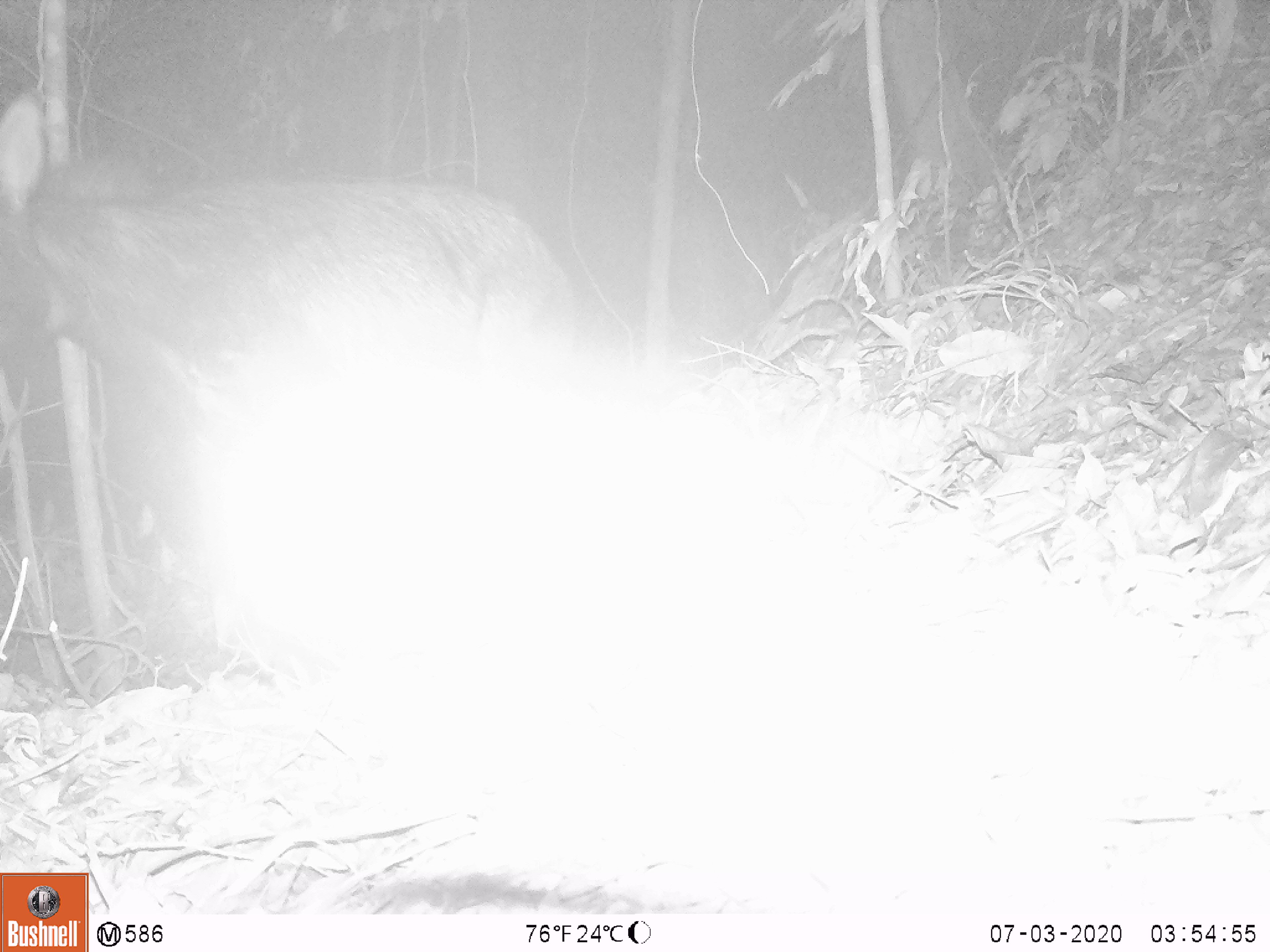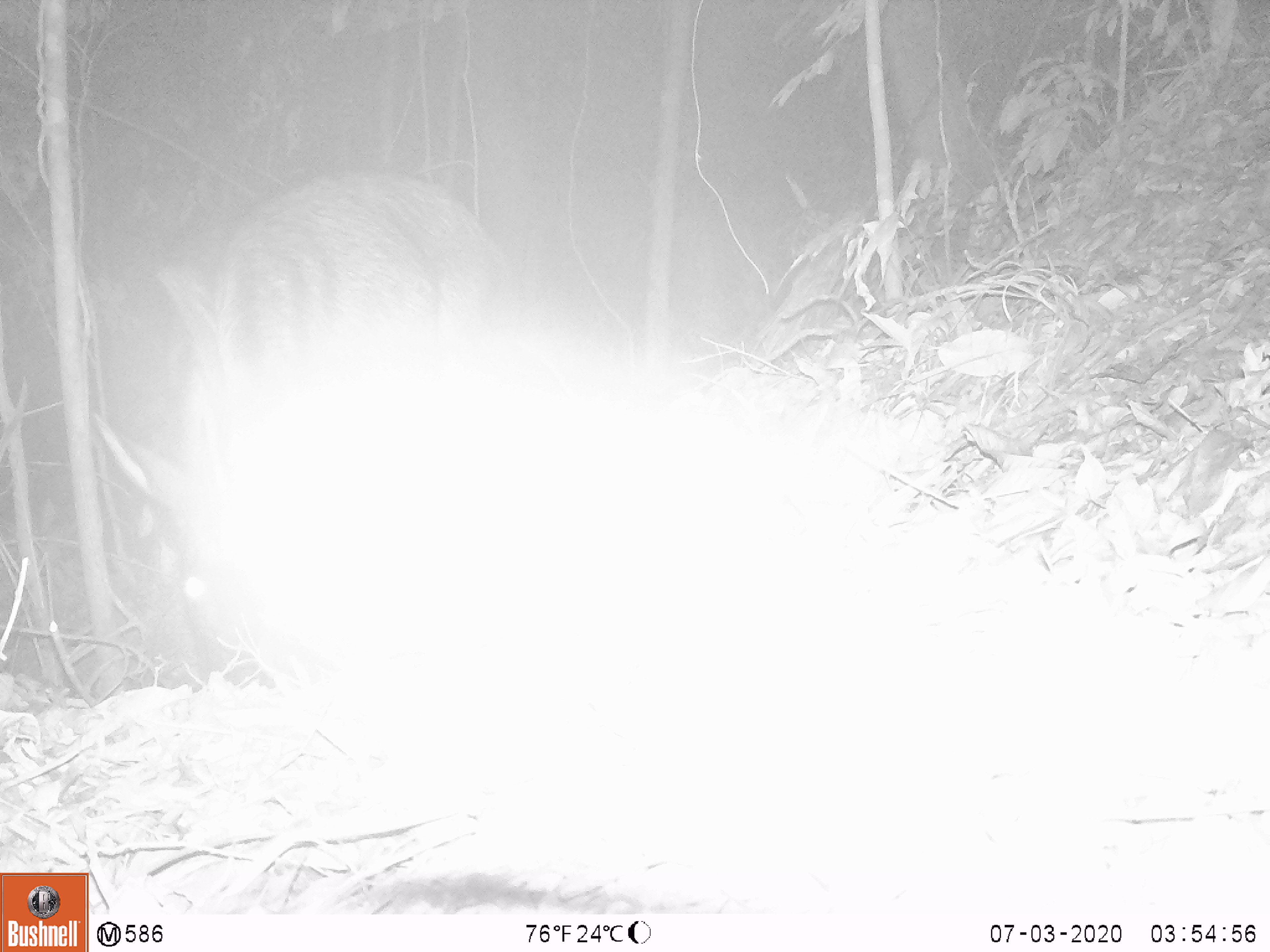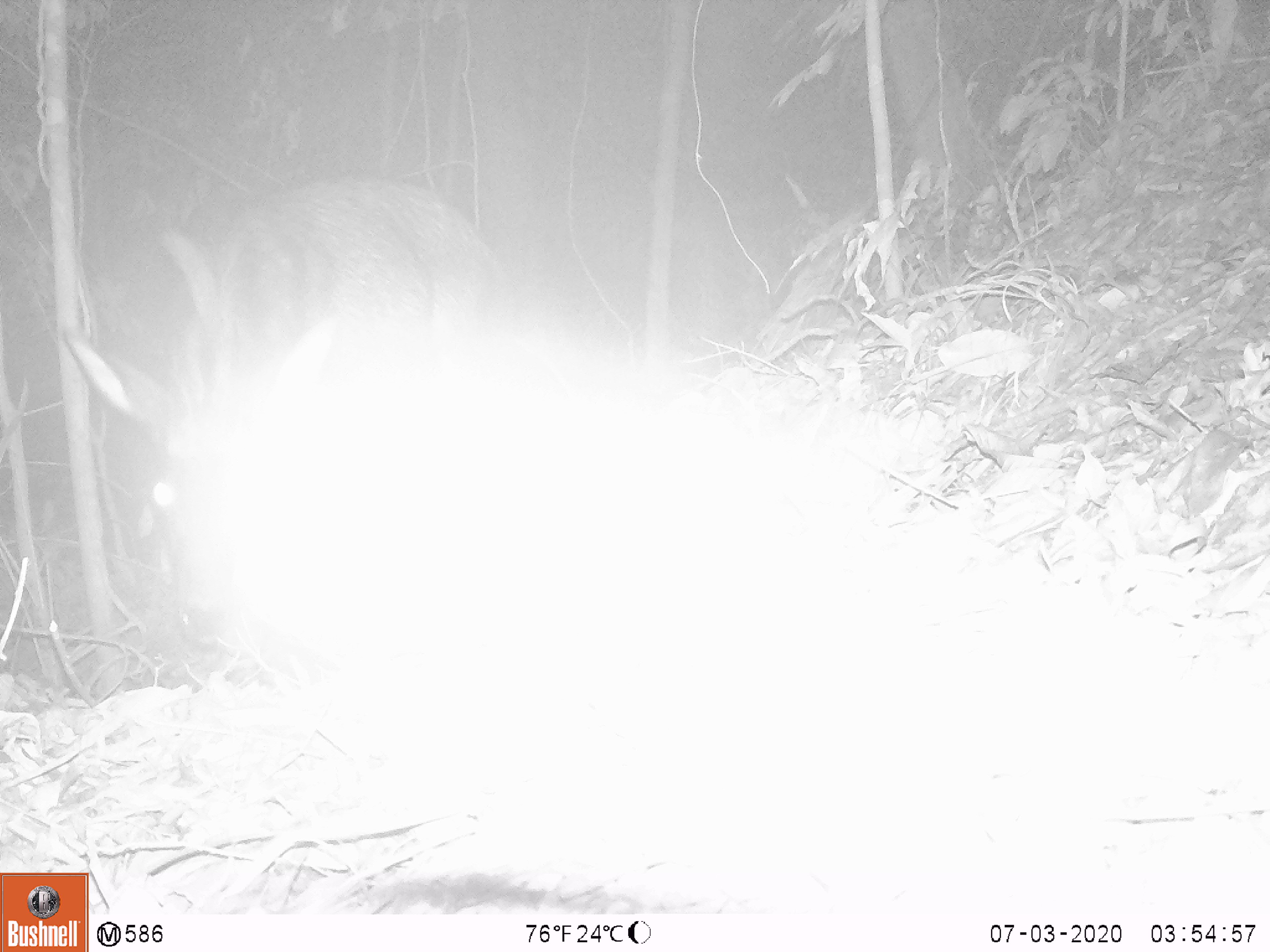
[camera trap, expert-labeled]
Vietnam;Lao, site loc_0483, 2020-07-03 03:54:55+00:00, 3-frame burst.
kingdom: Animalia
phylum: Chordata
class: Mammalia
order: Artiodactyla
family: Bovidae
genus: Capricornis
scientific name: Capricornis sumatraensis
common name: chinese serow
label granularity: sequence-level